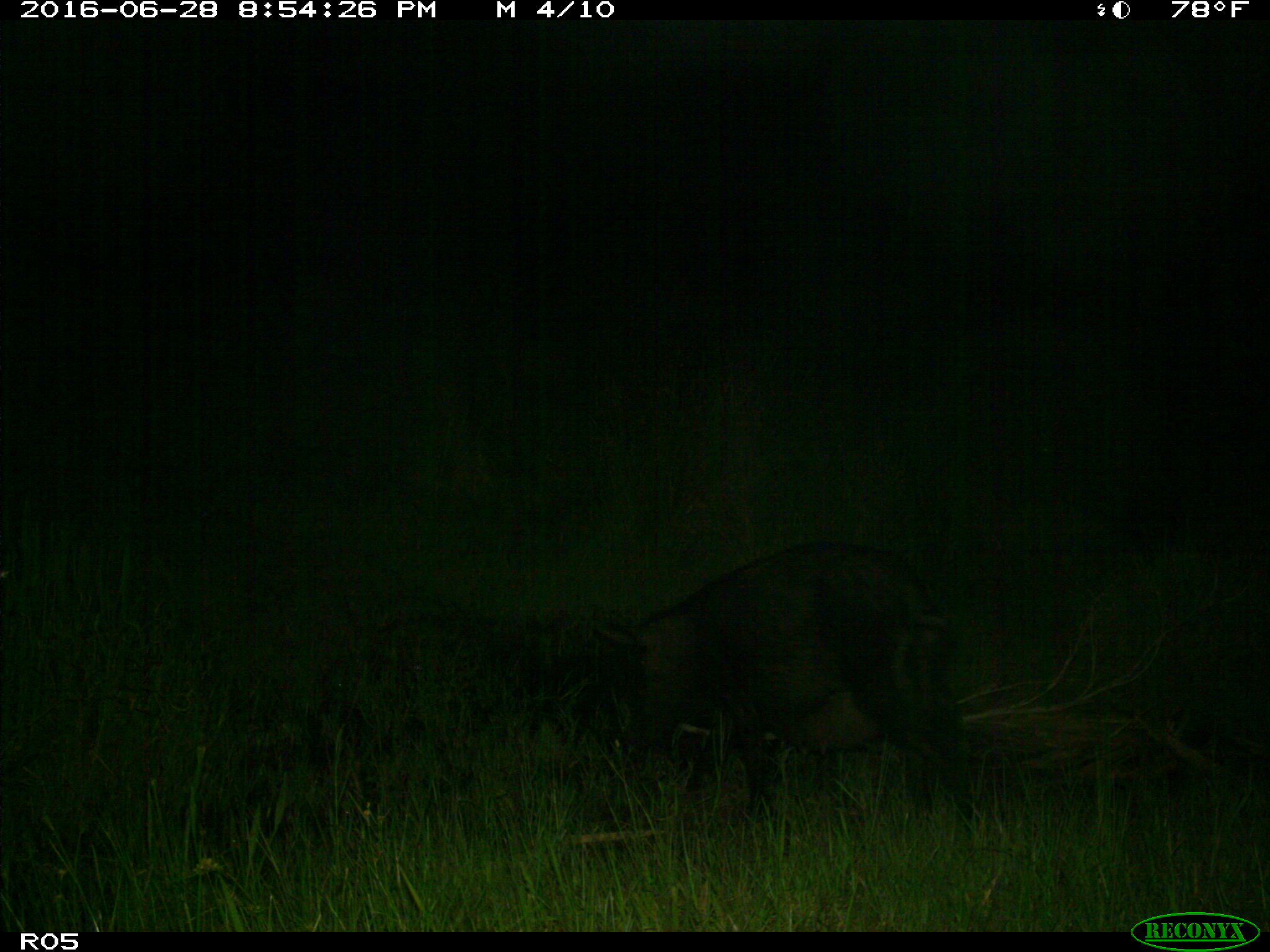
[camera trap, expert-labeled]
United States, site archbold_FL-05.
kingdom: Animalia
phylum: Chordata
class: Mammalia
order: Artiodactyla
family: Suidae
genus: Sus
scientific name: Sus scrofa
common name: wild boar